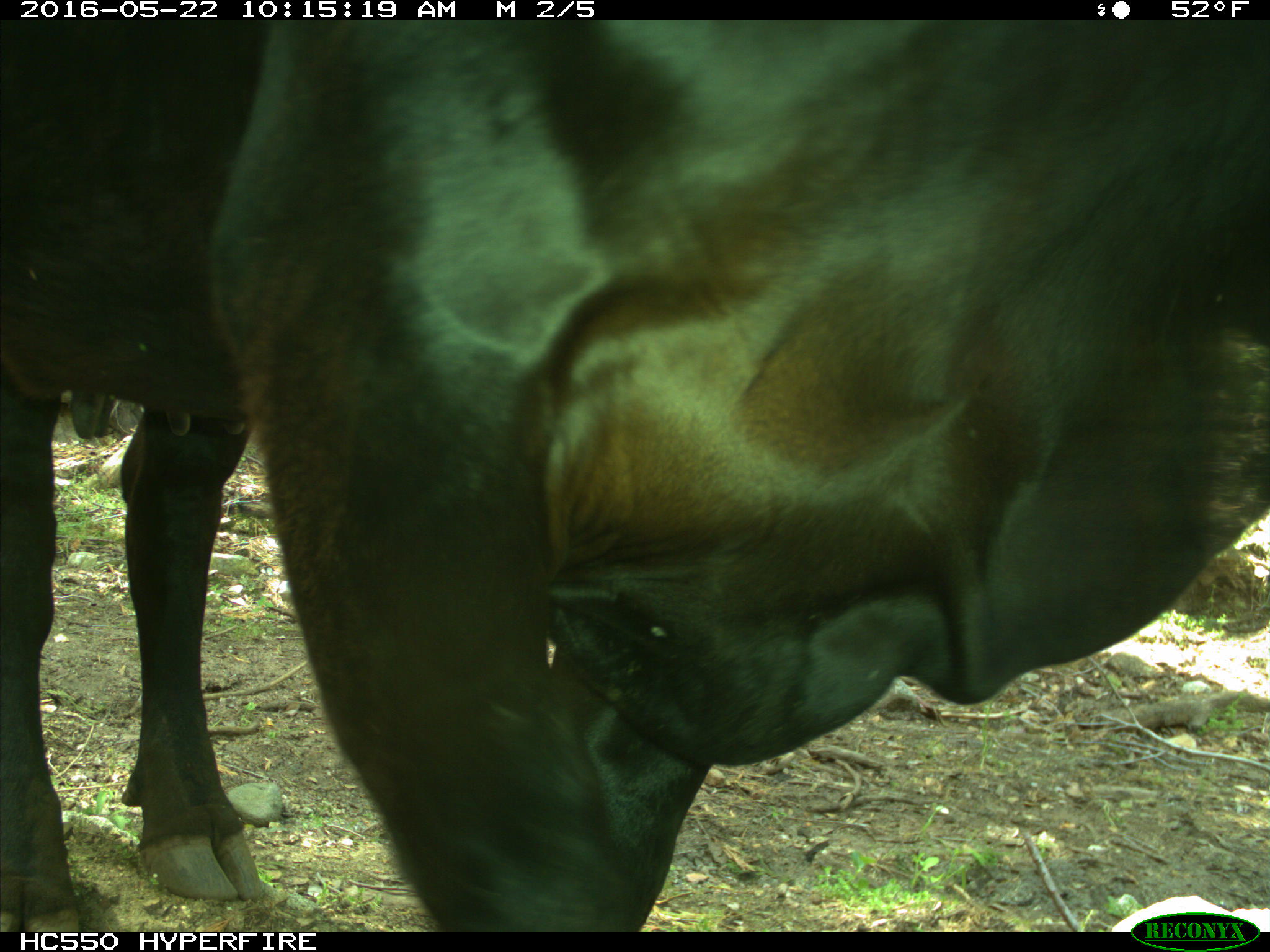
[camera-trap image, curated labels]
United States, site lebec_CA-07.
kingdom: Animalia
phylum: Chordata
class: Mammalia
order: Artiodactyla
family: Bovidae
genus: Bos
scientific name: Bos taurus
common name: domestic cow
Bos taurus (domestic cow).